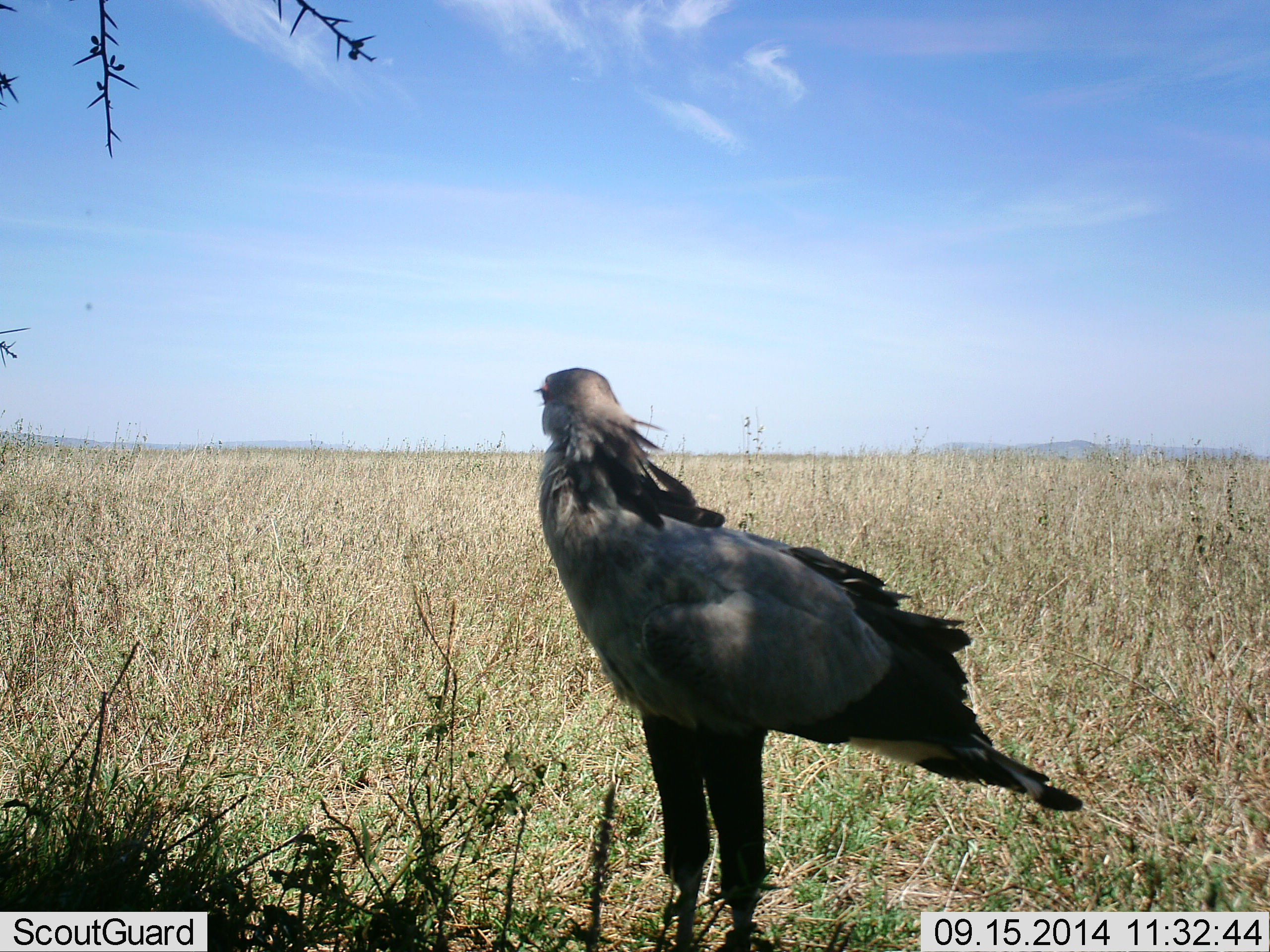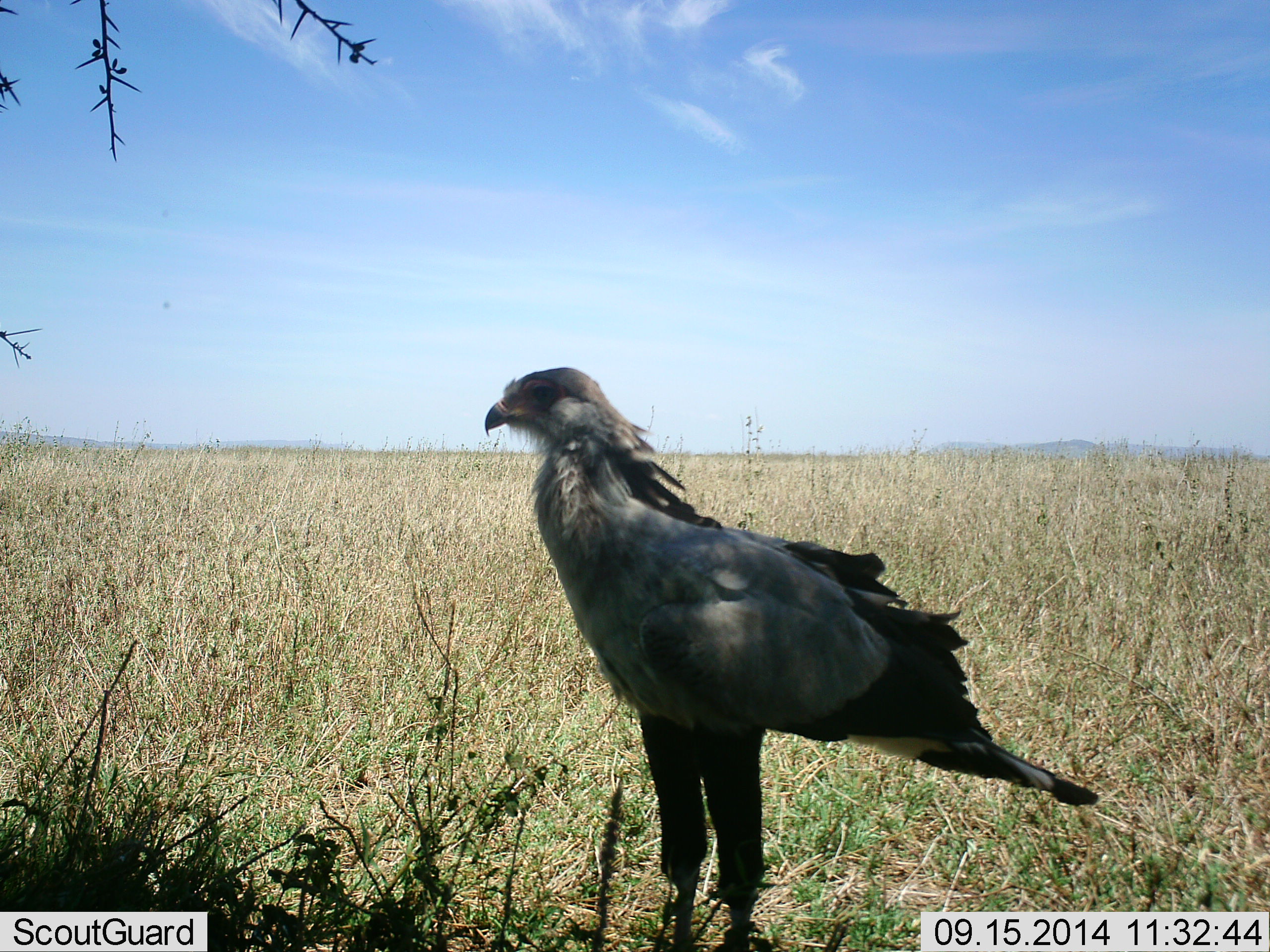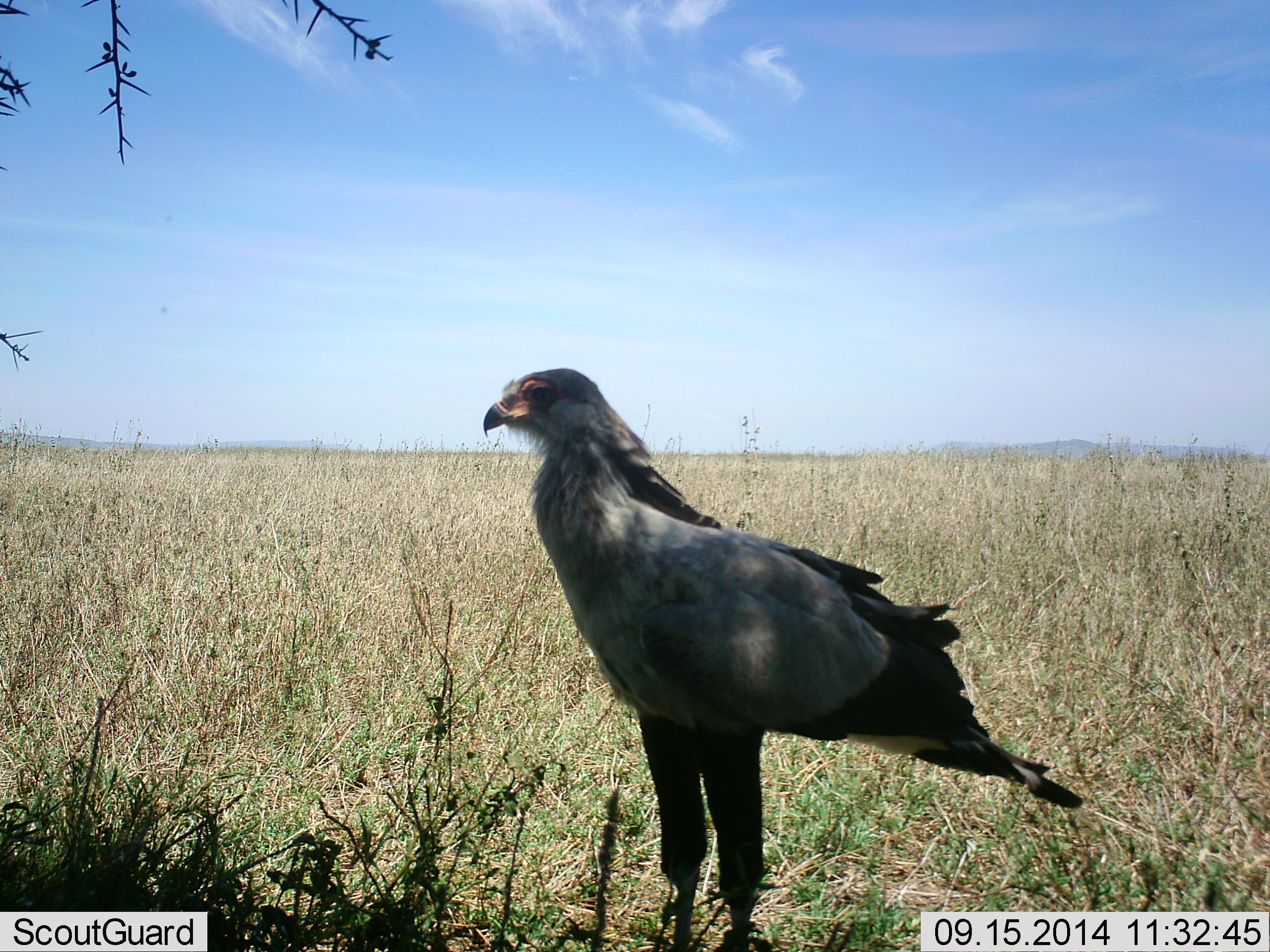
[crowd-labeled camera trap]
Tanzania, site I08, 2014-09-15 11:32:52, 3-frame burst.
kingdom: Animalia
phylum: Chordata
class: Aves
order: Accipitriformes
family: Sagittariidae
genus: Sagittarius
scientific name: Sagittarius serpentarius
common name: secretary bird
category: secretarybird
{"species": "secretarybird (secretary bird) (Sagittarius serpentarius)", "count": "1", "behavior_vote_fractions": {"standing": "100%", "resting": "0%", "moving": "0%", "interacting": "0%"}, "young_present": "0%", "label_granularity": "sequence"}